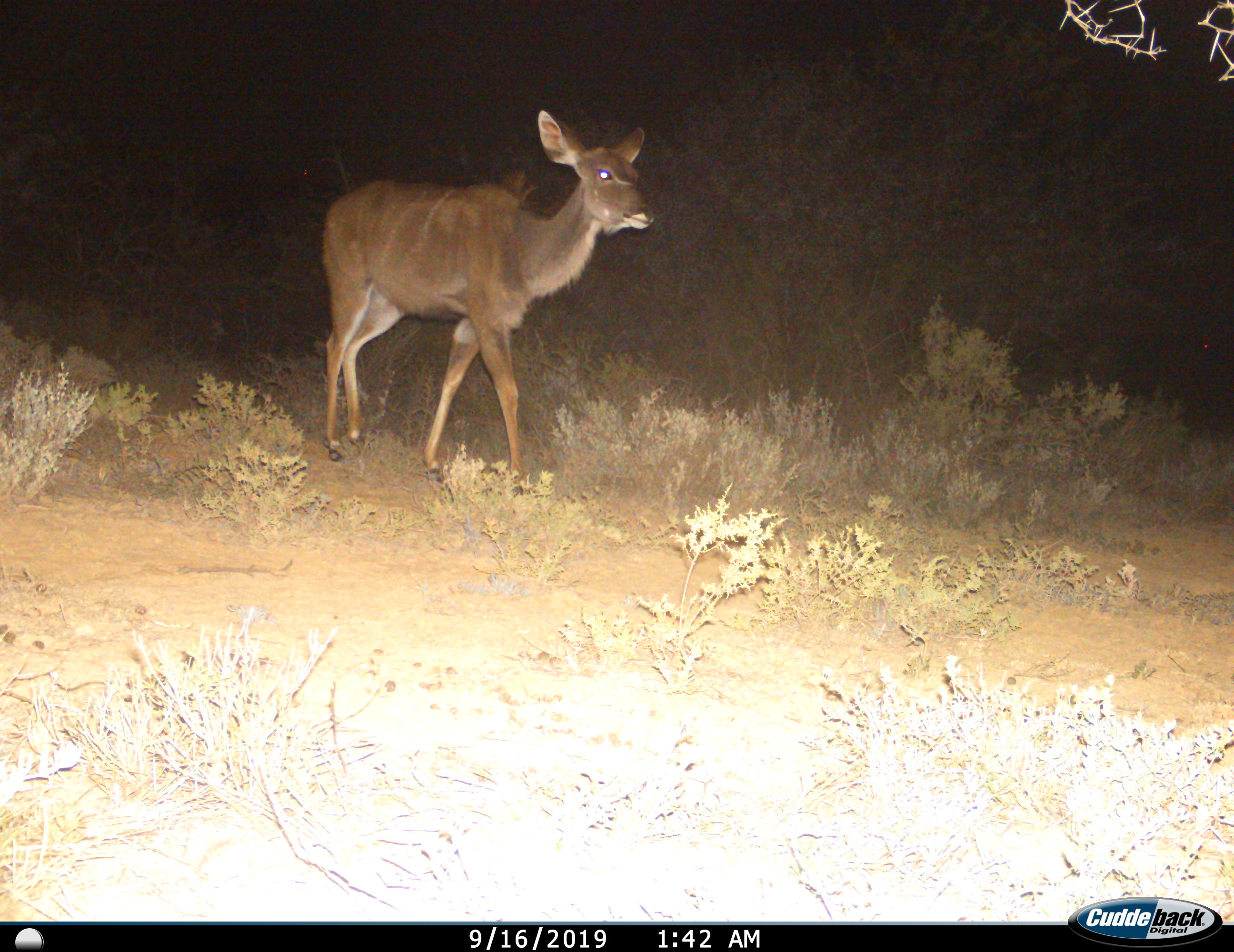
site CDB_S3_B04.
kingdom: Animalia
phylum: Chordata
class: Mammalia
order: Artiodactyla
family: Bovidae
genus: Tragelaphus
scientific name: Tragelaphus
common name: kudu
Kudu (Tragelaphus), count 1. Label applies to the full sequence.